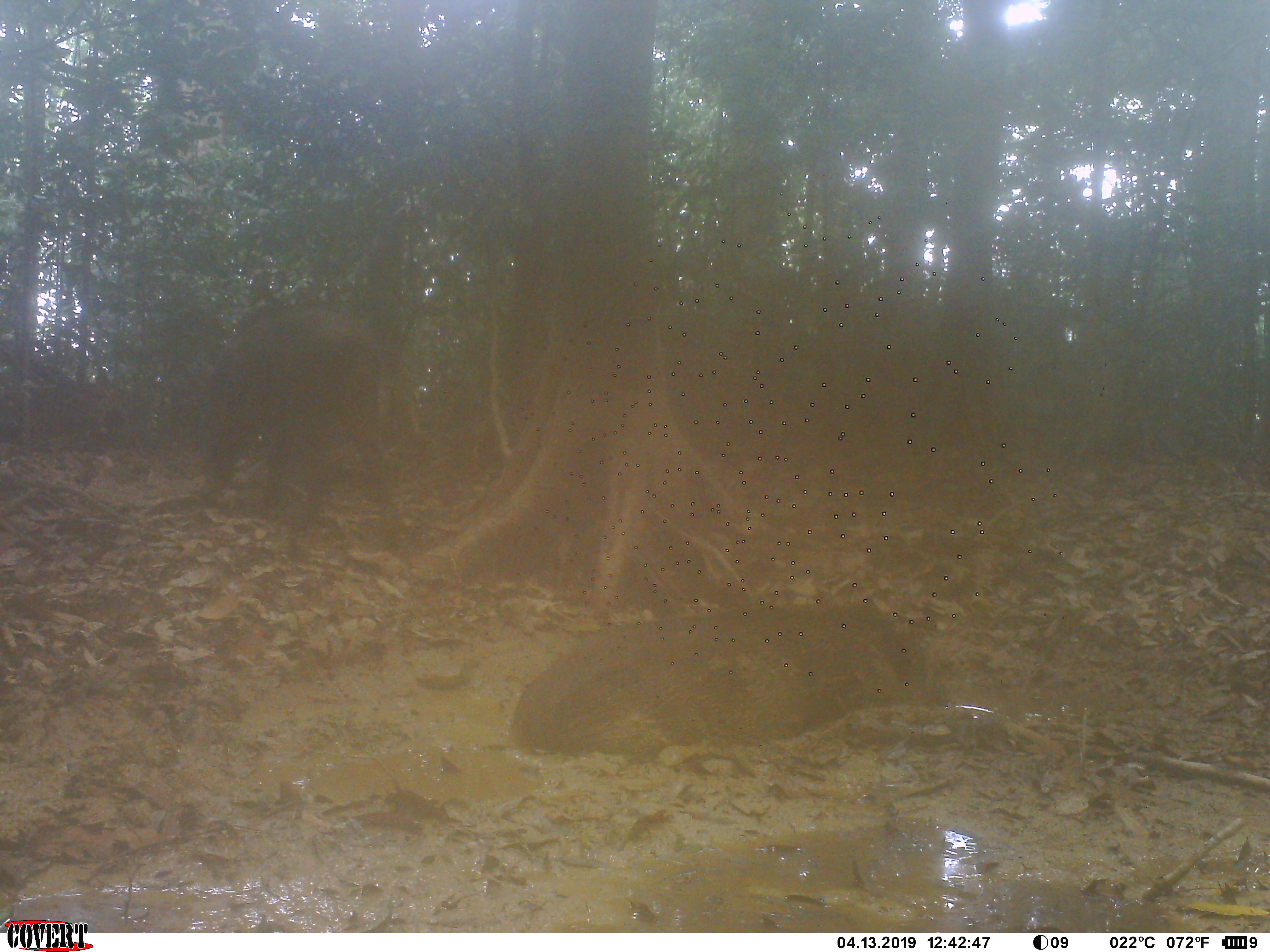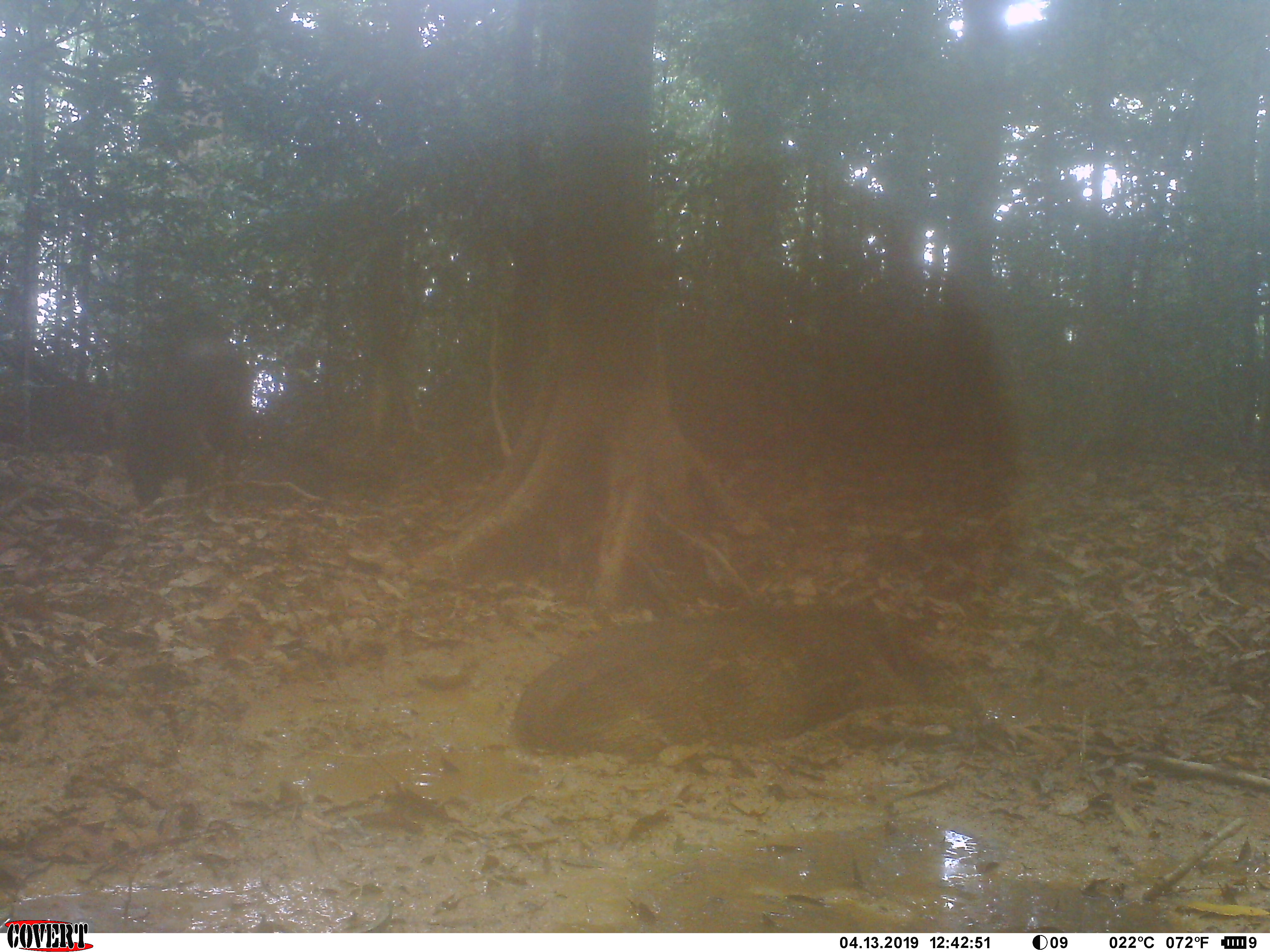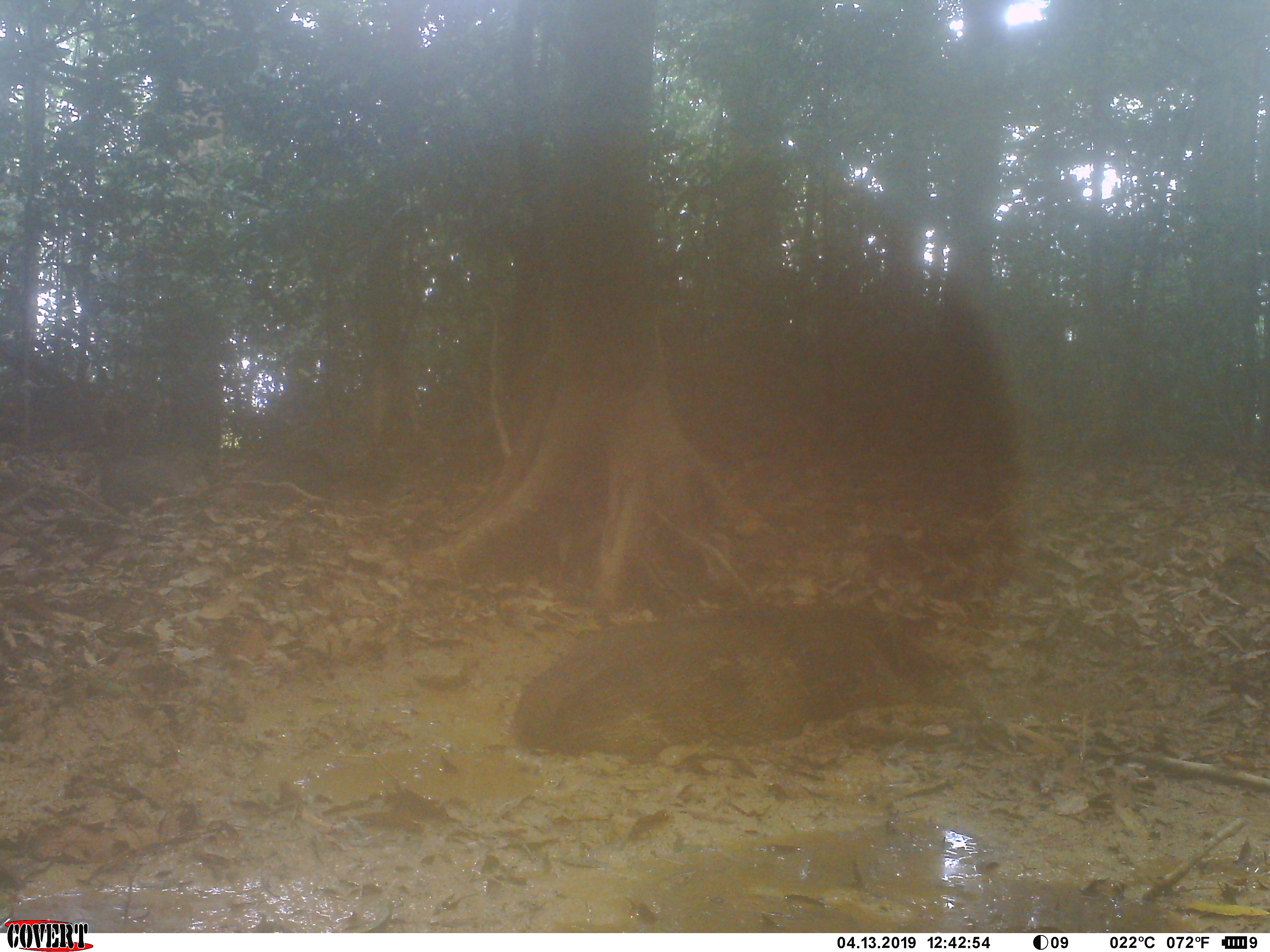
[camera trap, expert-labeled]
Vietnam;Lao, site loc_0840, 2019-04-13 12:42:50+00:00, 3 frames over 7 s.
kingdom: Animalia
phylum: Chordata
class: Mammalia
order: Artiodactyla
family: Suidae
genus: Sus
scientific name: Sus scrofa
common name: eurasian wild pig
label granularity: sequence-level